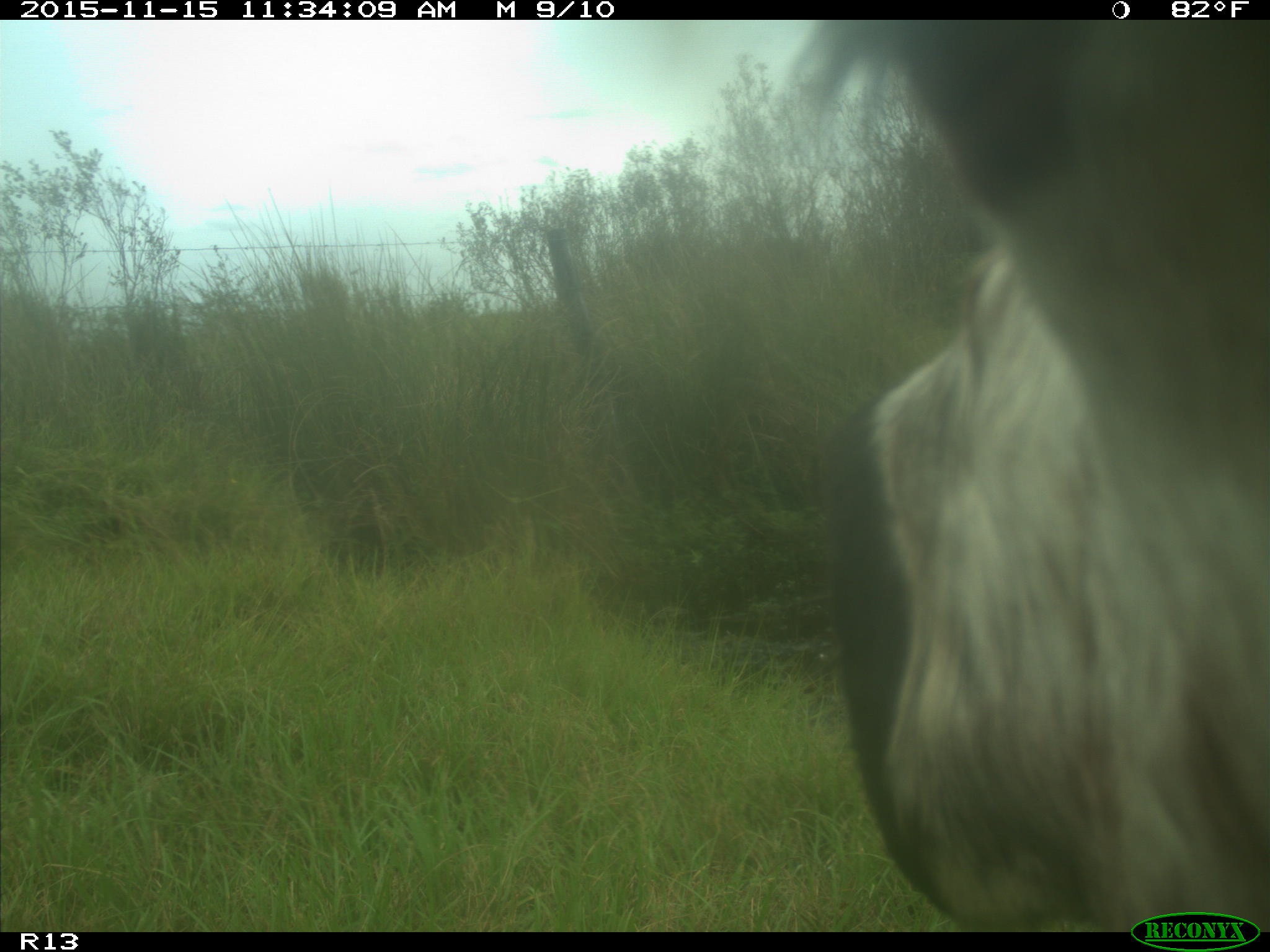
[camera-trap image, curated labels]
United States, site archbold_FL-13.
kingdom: Animalia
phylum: Chordata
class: Mammalia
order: Artiodactyla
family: Bovidae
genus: Bos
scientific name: Bos taurus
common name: domestic cow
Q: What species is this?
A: Bos taurus (domestic cow).